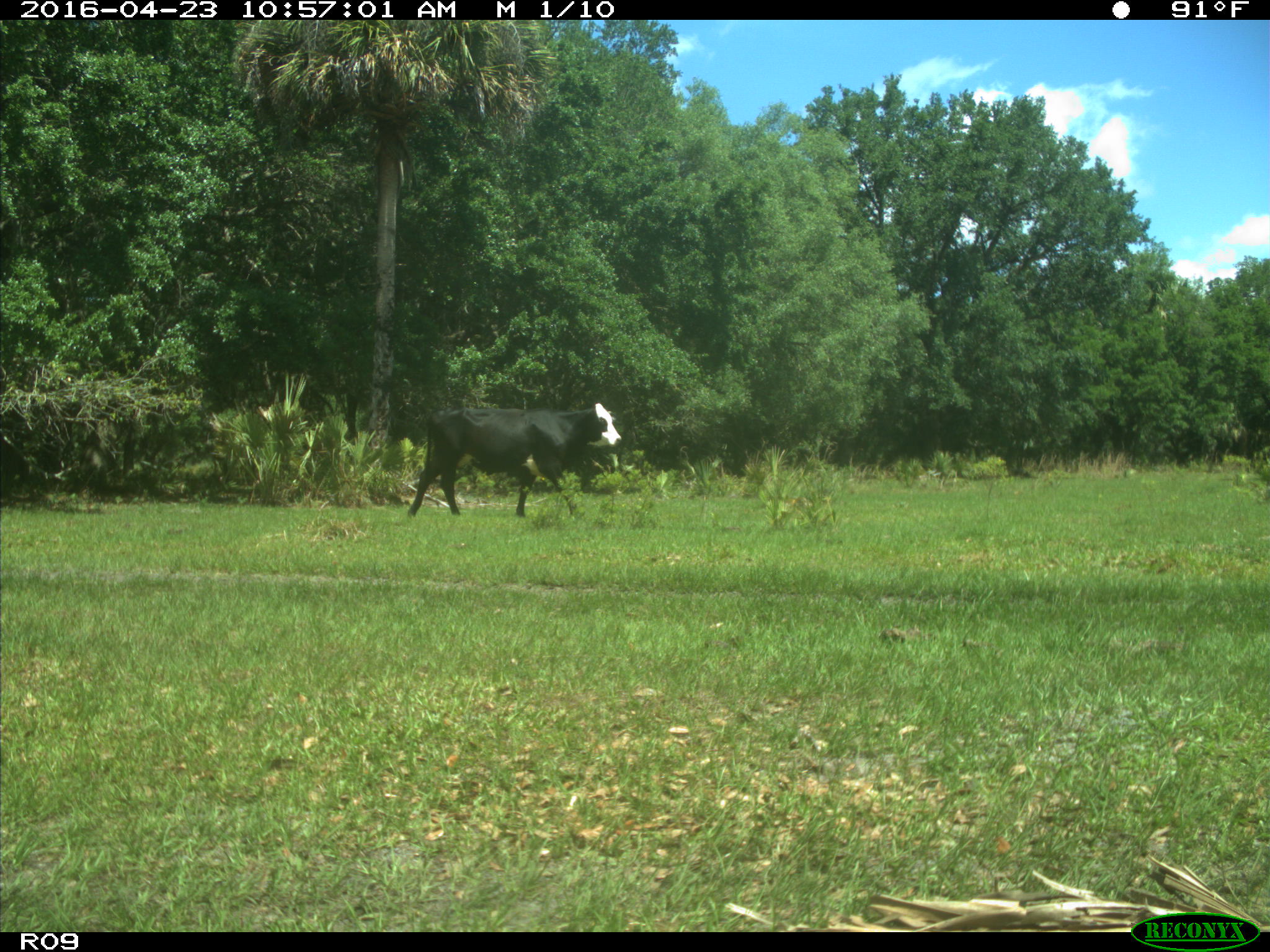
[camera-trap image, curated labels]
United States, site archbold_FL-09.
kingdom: Animalia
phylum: Chordata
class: Mammalia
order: Artiodactyla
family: Bovidae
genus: Bos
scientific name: Bos taurus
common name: domestic cow